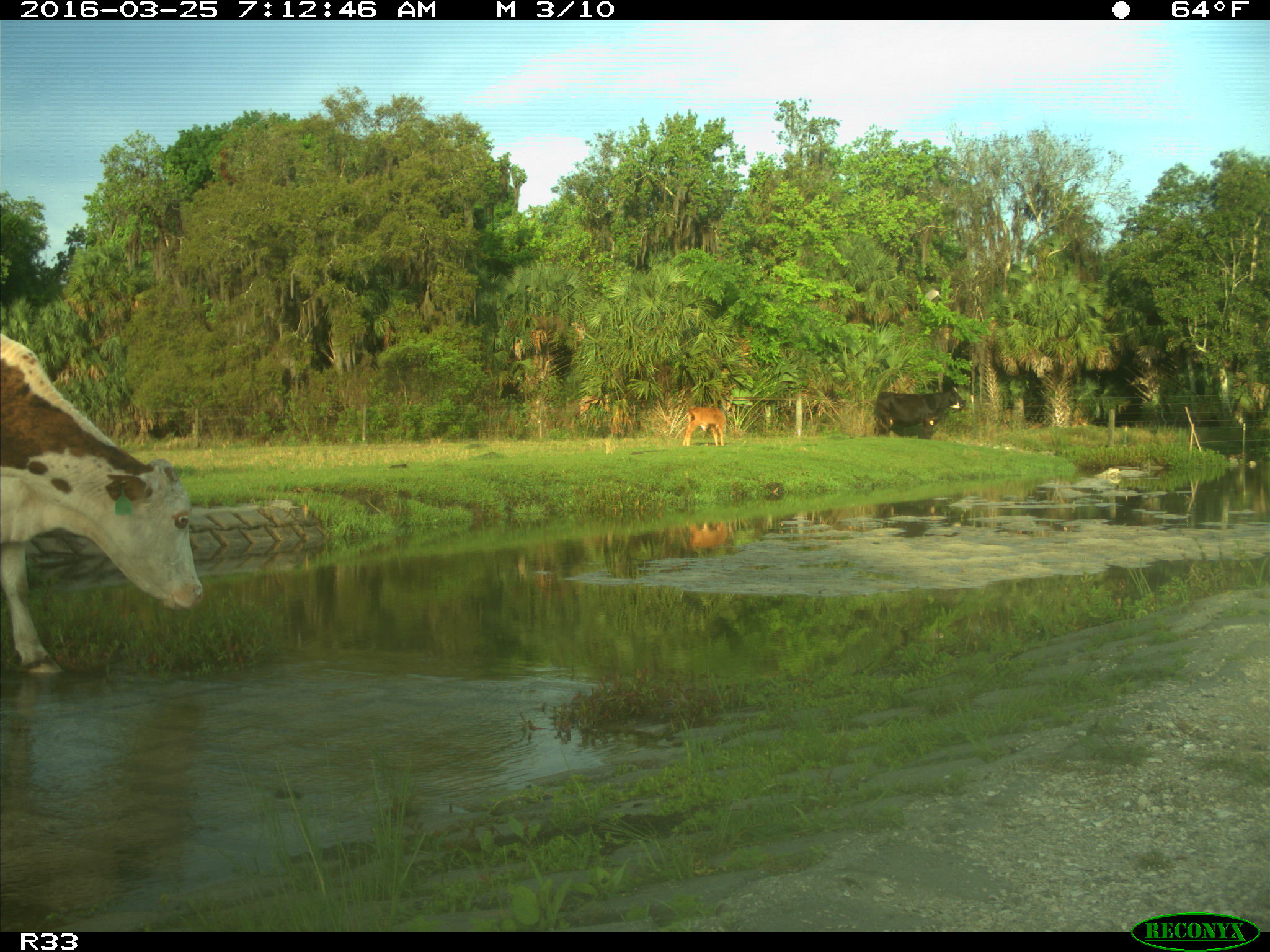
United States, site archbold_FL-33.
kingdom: Animalia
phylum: Chordata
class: Mammalia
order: Artiodactyla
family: Bovidae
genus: Bos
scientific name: Bos taurus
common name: domestic cow